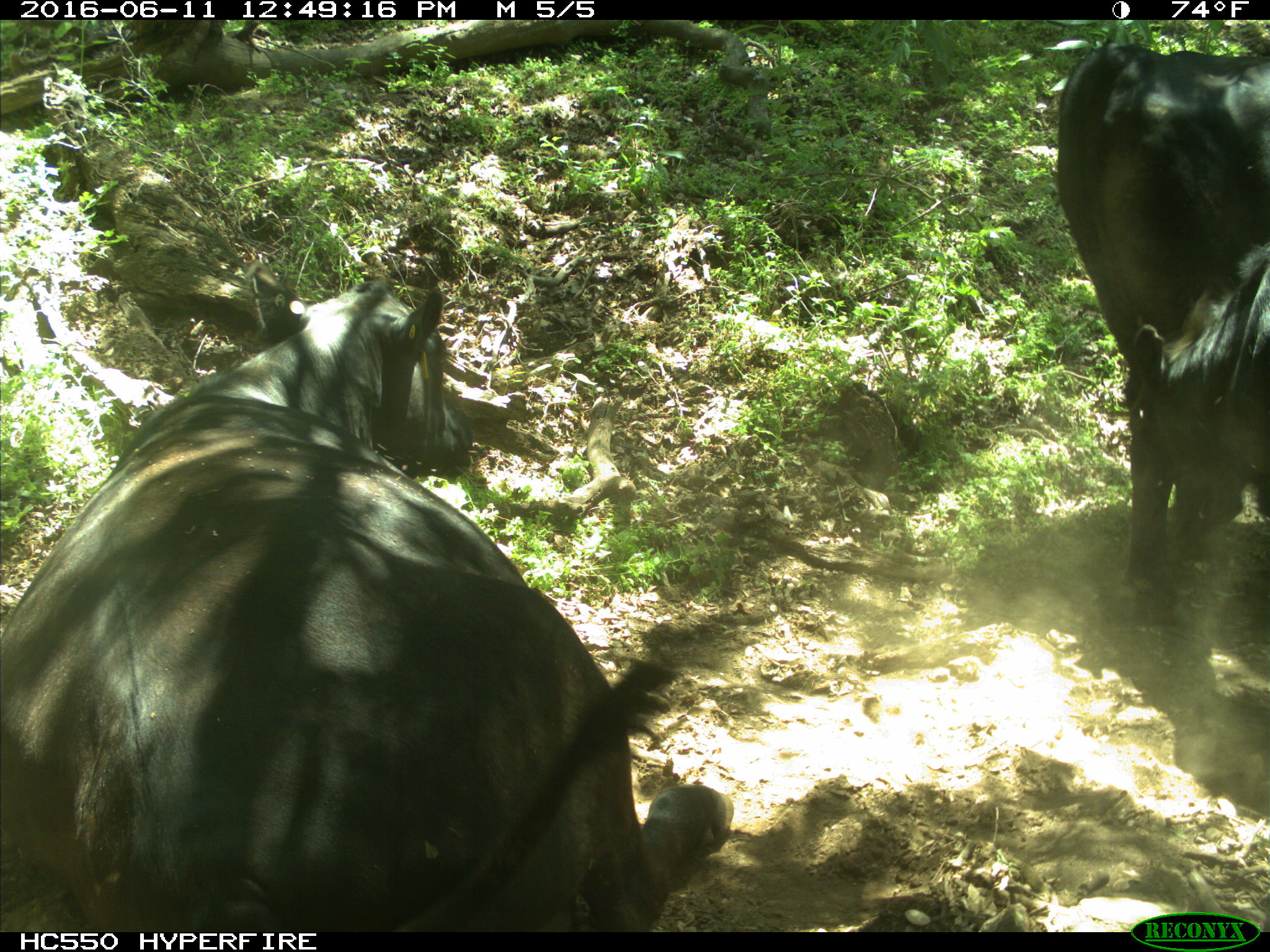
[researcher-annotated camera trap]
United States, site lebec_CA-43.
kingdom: Animalia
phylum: Chordata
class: Mammalia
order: Artiodactyla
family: Bovidae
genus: Bos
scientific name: Bos taurus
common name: domestic cow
Bos taurus (domestic cow).